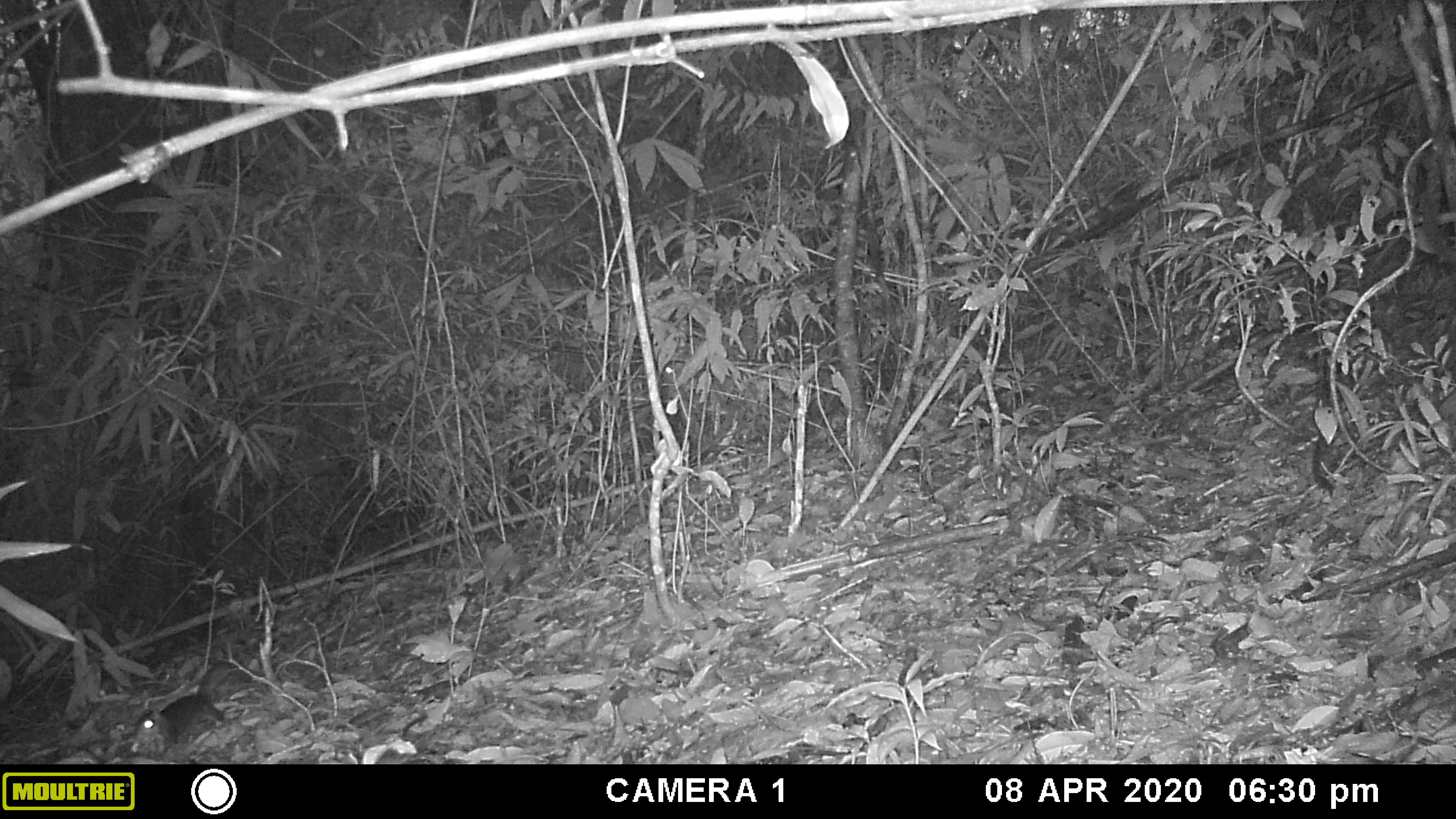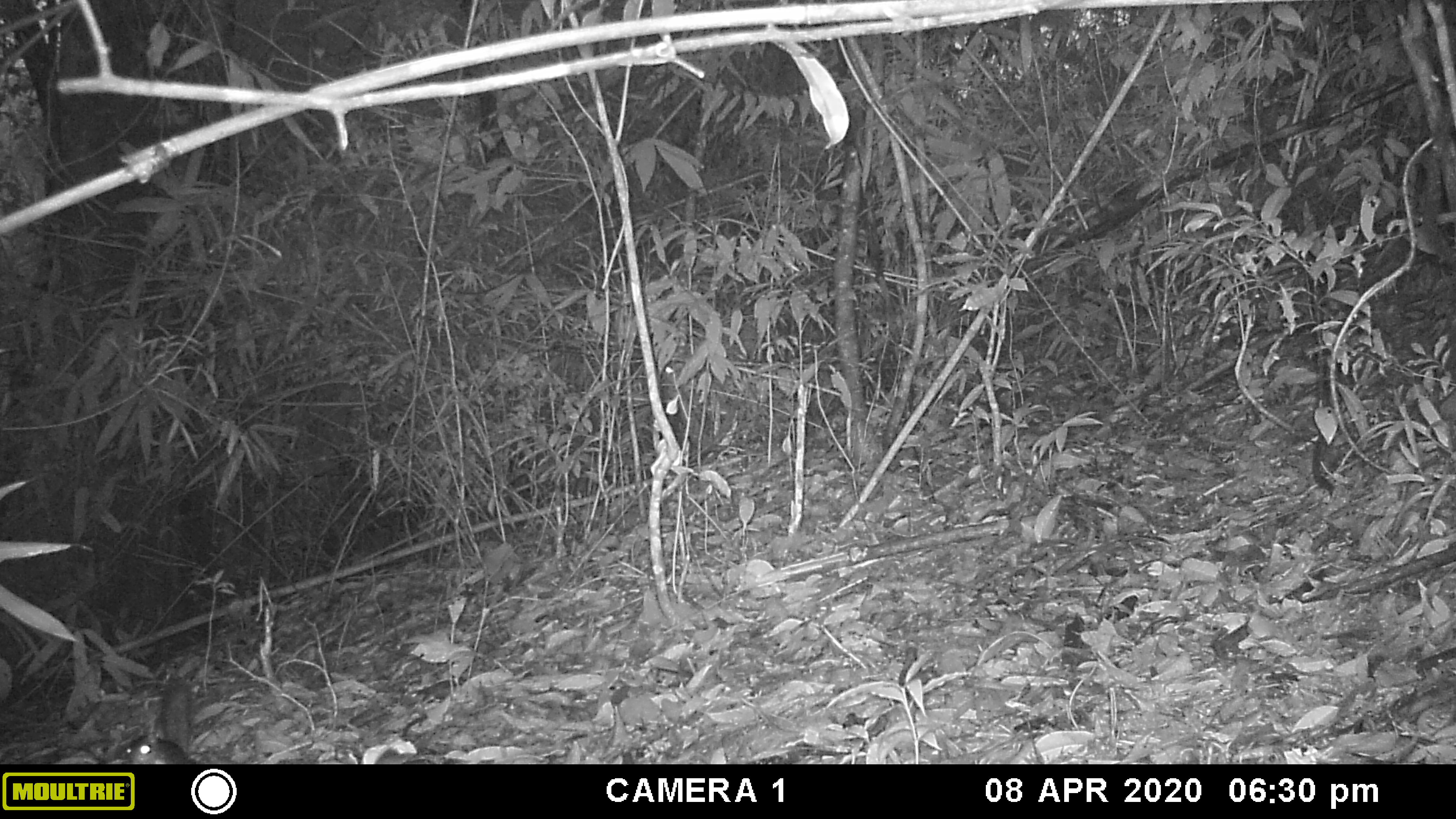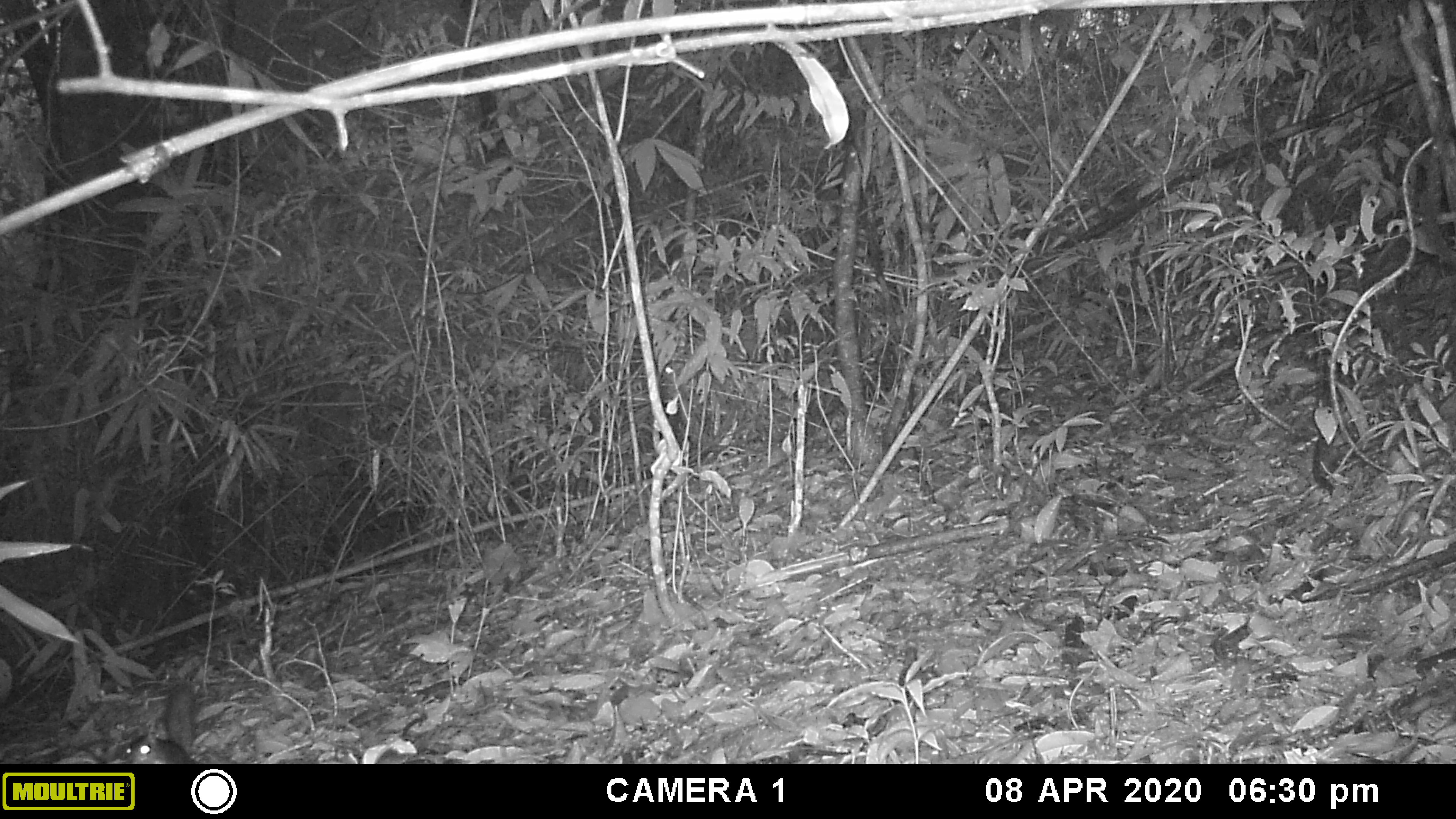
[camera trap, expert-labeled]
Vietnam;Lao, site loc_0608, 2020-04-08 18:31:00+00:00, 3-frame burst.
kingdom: Animalia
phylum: Chordata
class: Mammalia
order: Rodentia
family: Sciuridae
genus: Dremomys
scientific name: Dremomys rufigenis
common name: red-cheeked squirrel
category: red cheeked squirrel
Red cheeked squirrel (red-cheeked squirrel) (Dremomys rufigenis). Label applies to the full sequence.